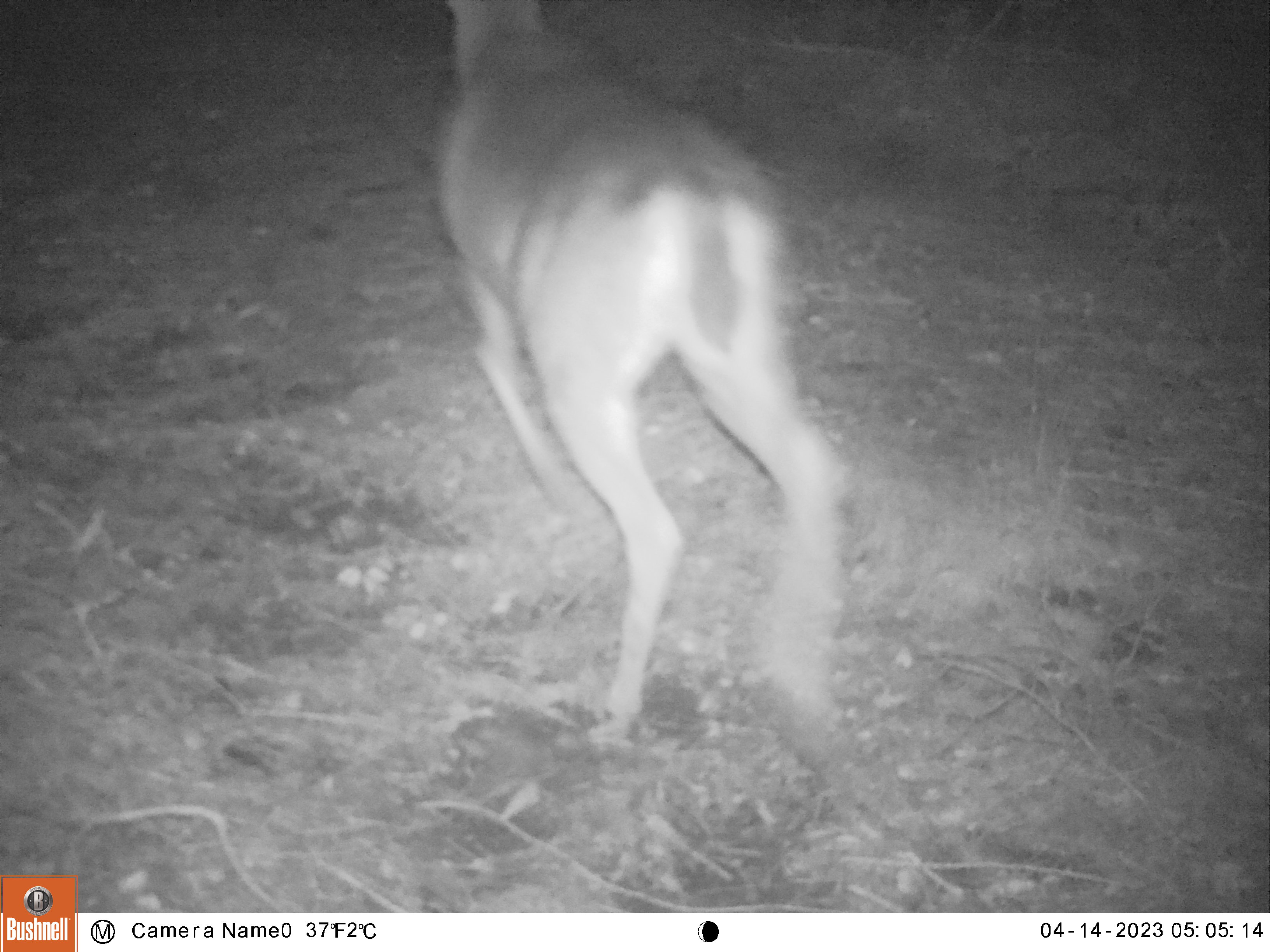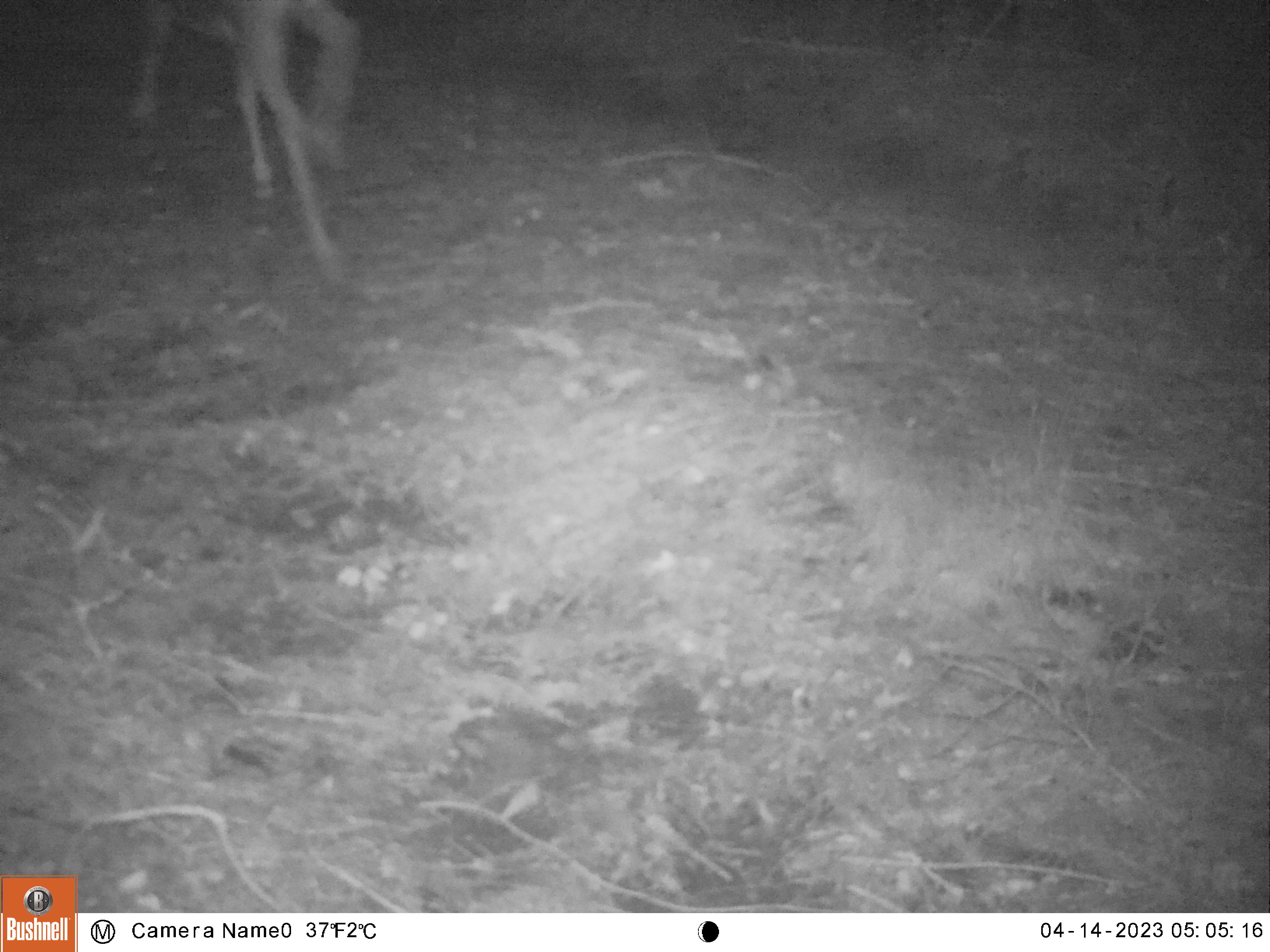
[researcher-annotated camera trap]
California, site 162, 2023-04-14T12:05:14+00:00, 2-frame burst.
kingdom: Animalia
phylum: Chordata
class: Mammalia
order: Artiodactyla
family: Cervidae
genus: Odocoileus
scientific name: Odocoileus hemionus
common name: mule deer